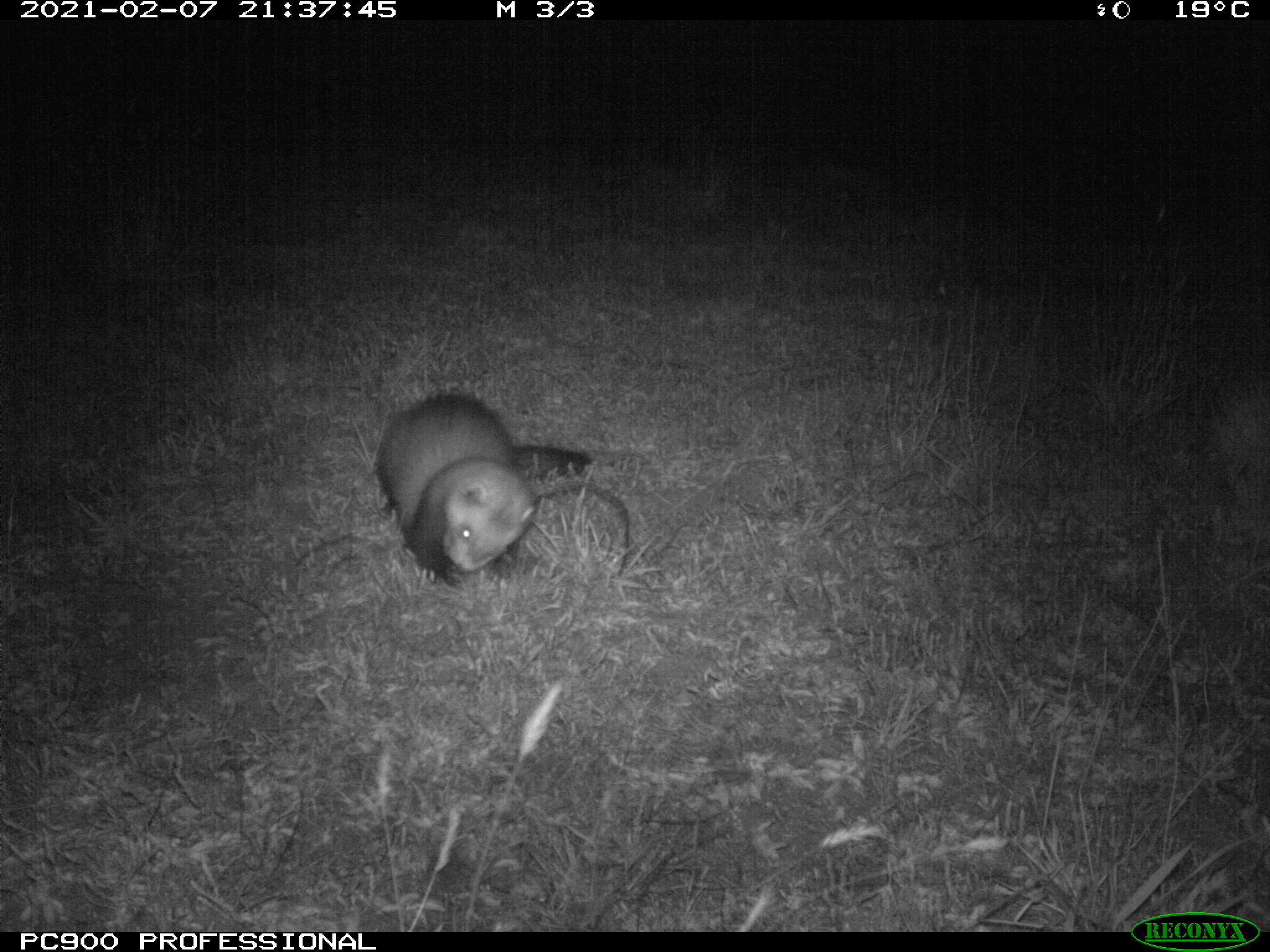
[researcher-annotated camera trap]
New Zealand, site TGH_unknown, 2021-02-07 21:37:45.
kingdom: Animalia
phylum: Chordata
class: Mammalia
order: Carnivora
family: Mustelidae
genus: Mustela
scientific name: Mustela furo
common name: ferret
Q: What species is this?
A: Ferret (Mustela furo).